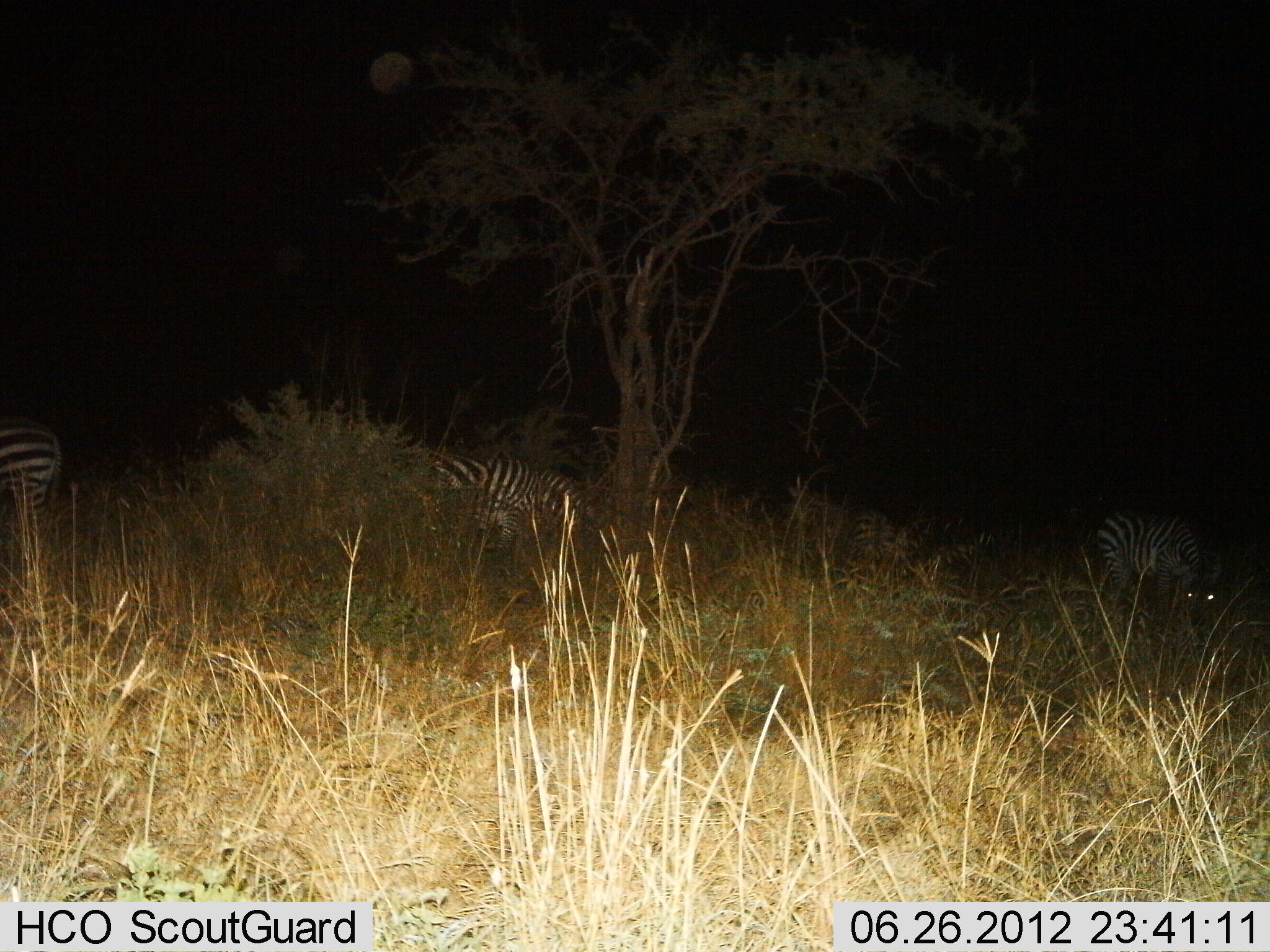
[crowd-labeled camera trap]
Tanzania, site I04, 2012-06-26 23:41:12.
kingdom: Animalia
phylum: Chordata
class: Mammalia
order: Perissodactyla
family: Equidae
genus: Equus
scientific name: Equus quagga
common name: plains zebra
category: zebra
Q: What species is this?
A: Zebra (plains zebra) (Equus quagga).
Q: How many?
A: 4.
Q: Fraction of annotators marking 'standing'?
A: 50%.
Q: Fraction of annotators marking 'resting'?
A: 0%.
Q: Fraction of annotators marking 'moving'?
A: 10%.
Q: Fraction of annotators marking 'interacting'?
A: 0%.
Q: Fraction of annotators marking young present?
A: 0%.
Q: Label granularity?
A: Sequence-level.